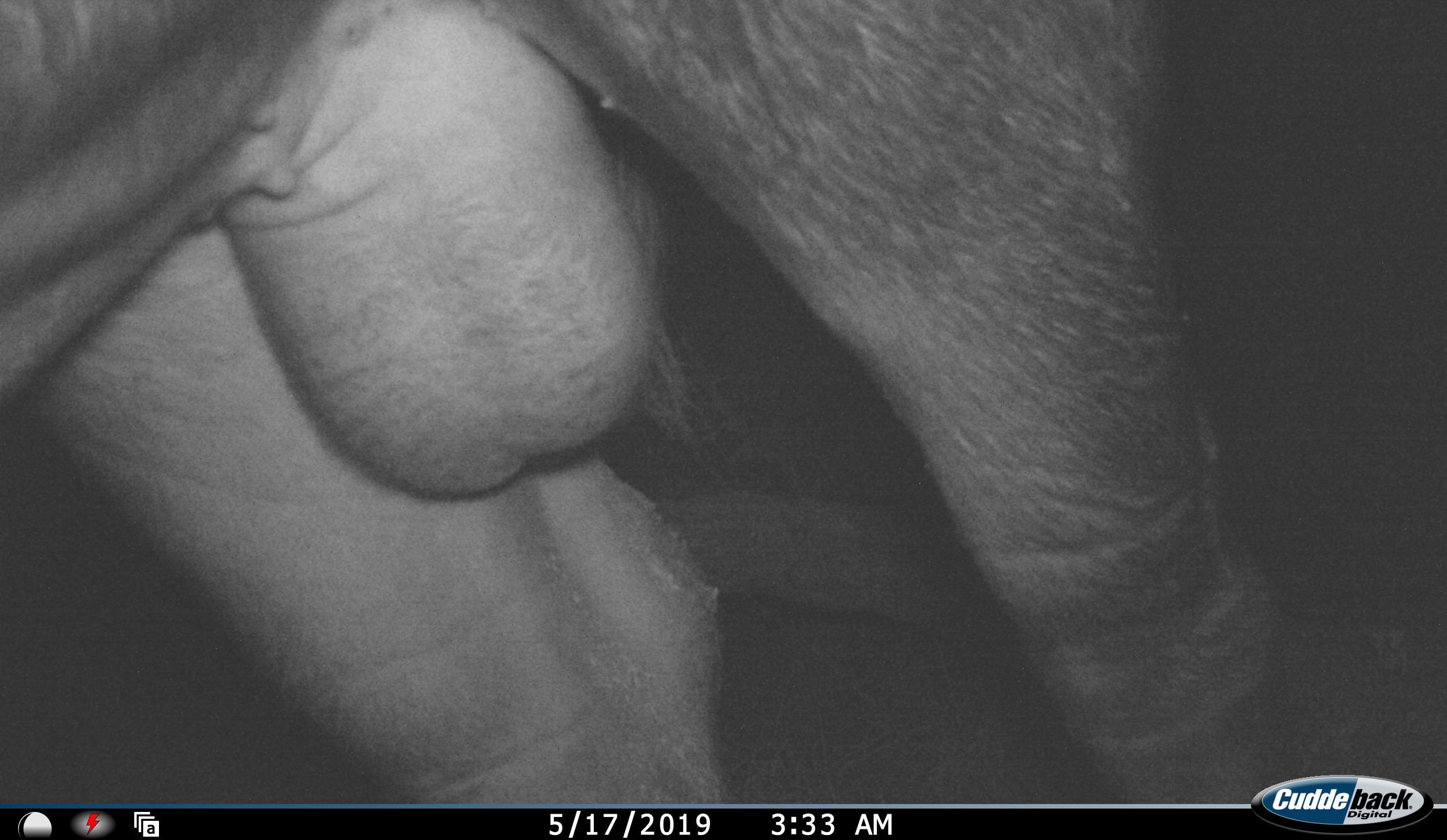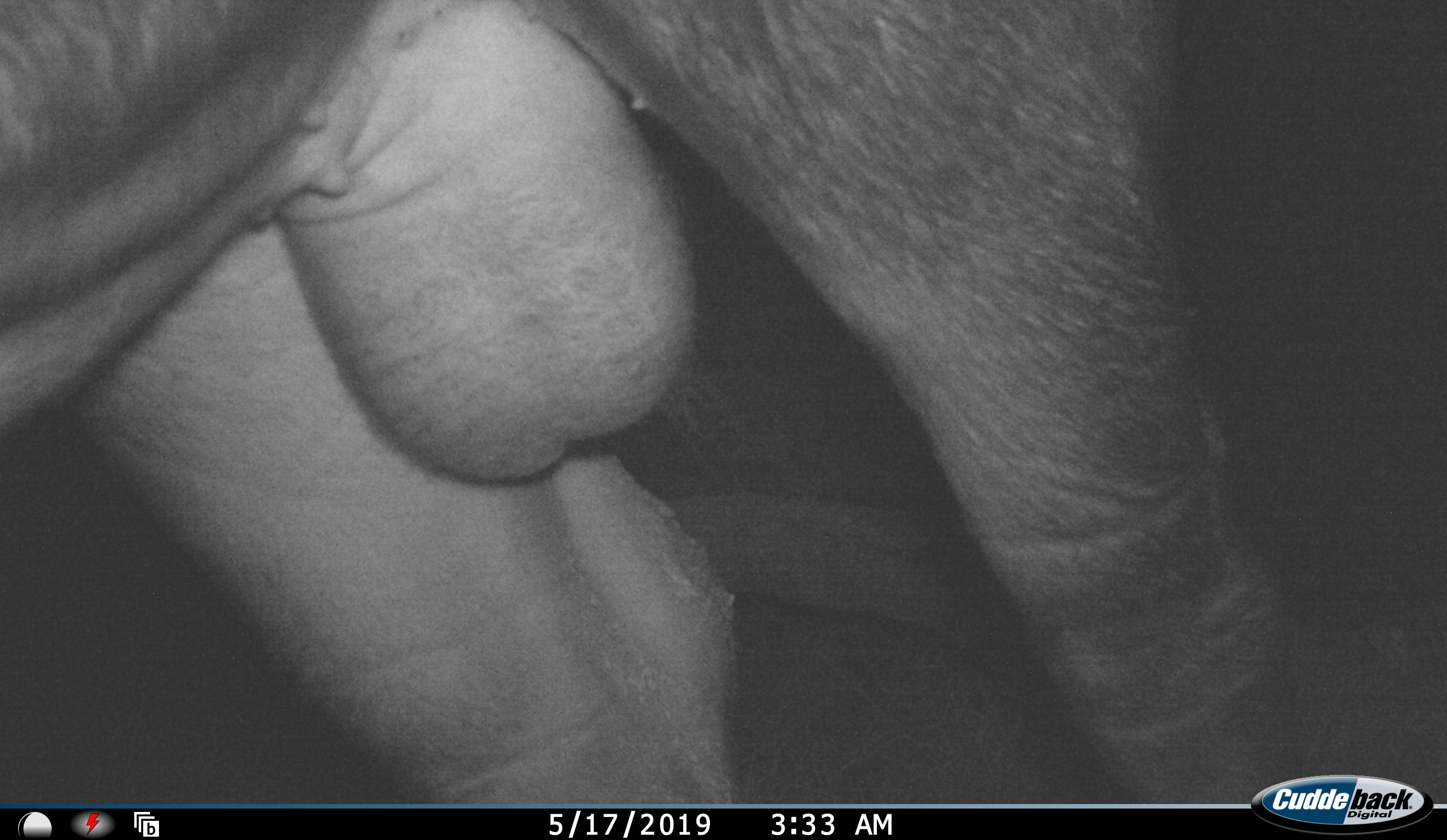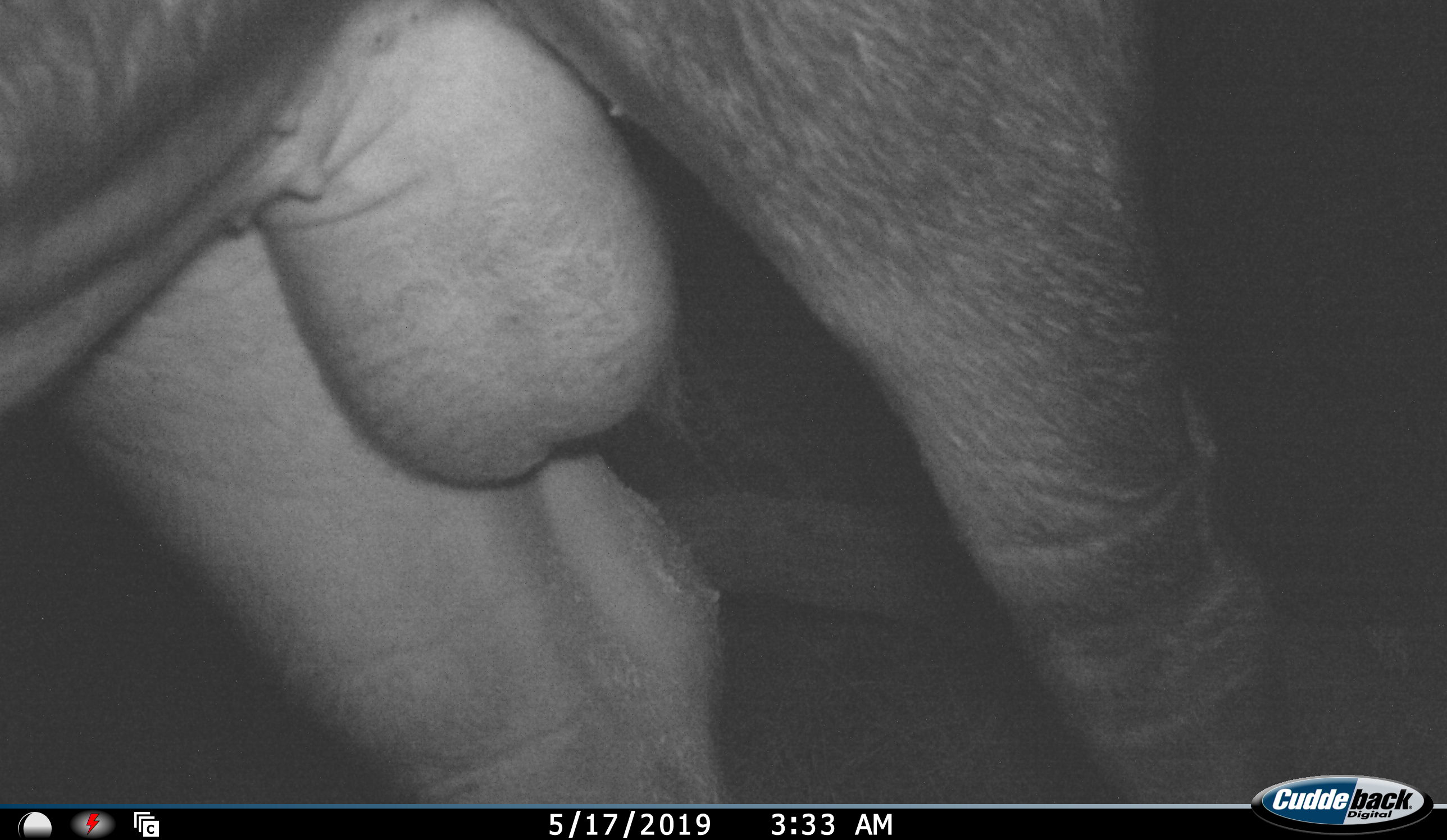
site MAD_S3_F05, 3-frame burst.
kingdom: Animalia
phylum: Chordata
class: Mammalia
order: Artiodactyla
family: Bovidae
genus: Syncerus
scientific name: Syncerus caffer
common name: african buffalo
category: buffalo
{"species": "buffalo (african buffalo) (Syncerus caffer)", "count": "1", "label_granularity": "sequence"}